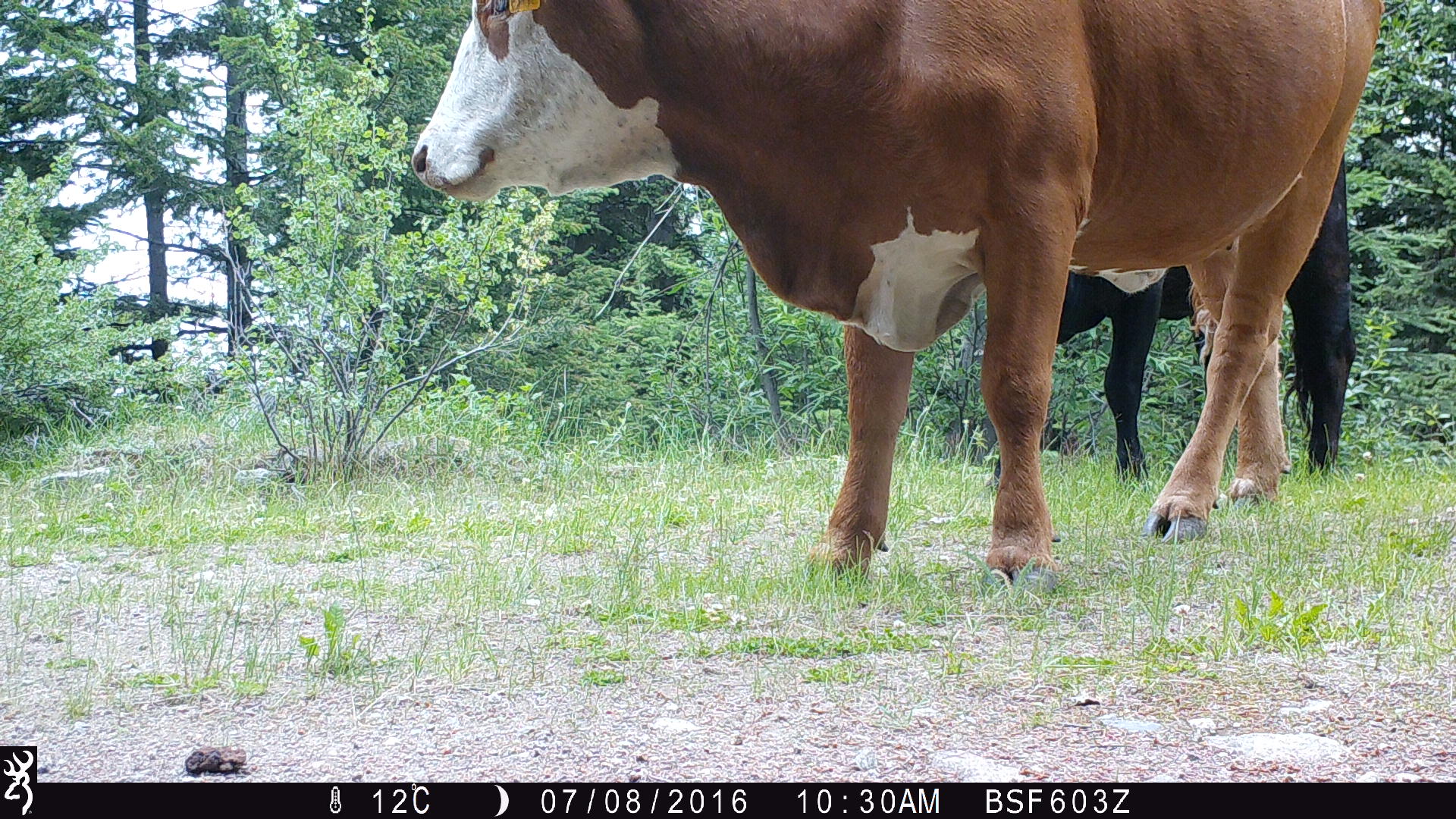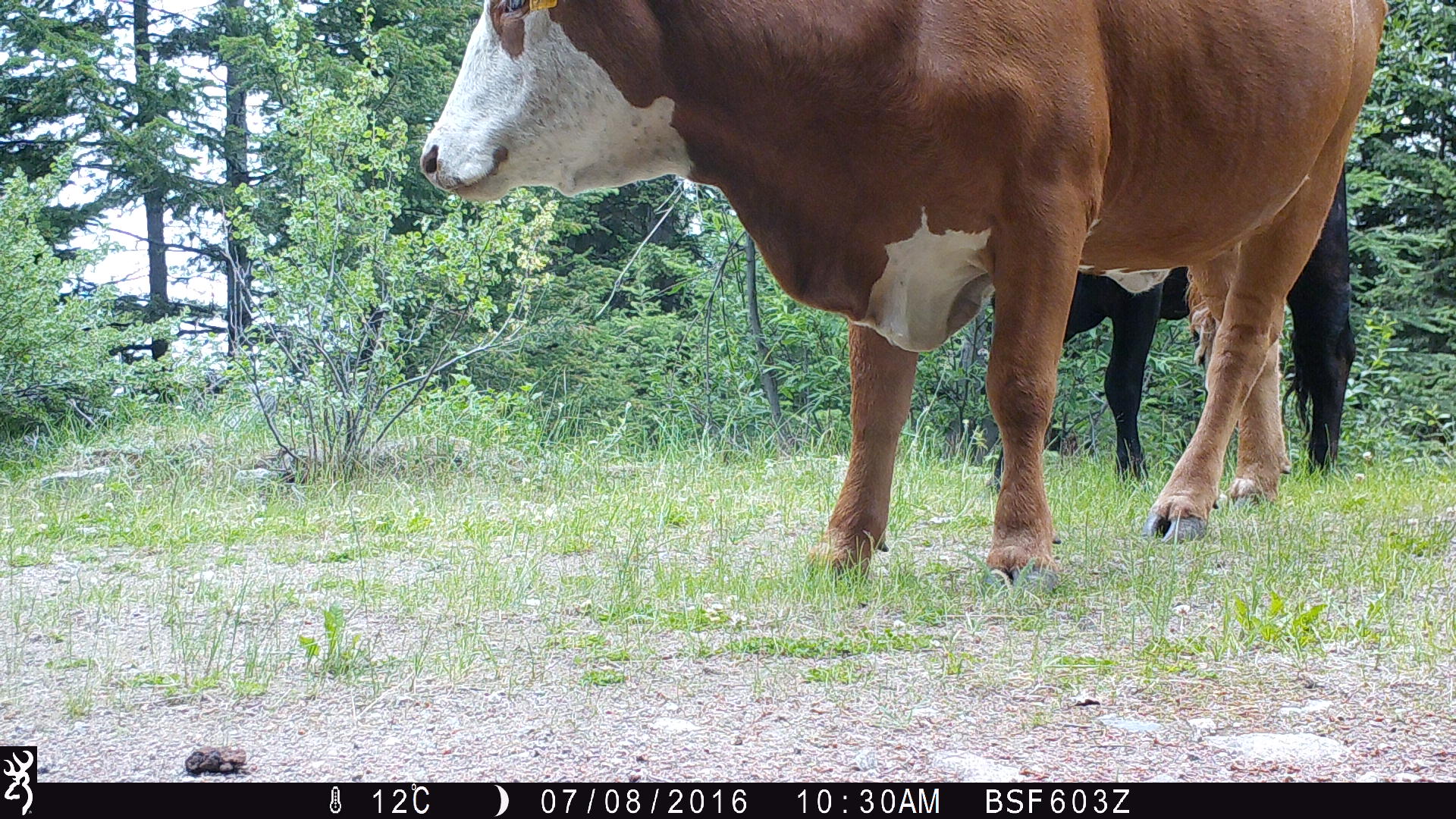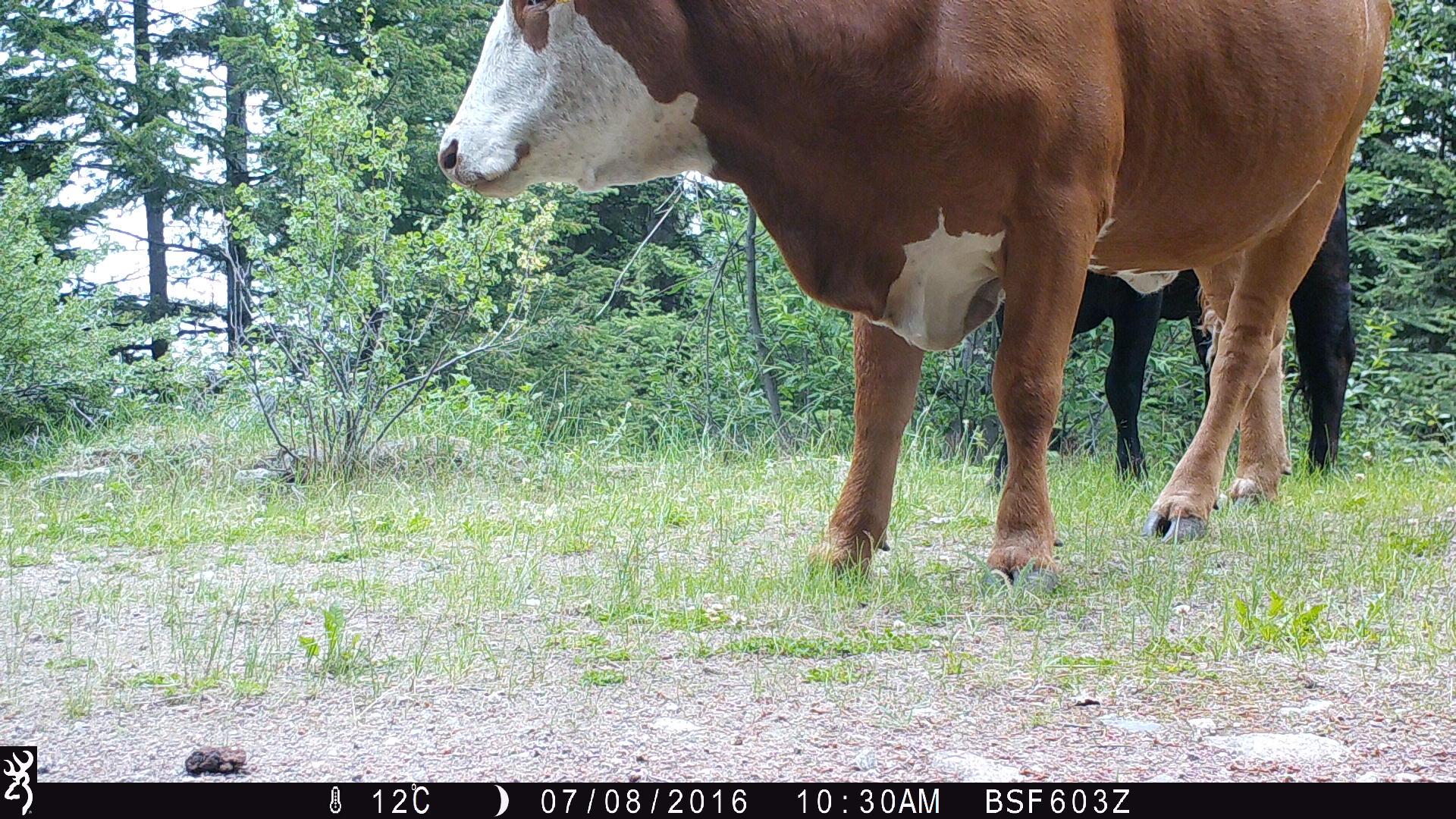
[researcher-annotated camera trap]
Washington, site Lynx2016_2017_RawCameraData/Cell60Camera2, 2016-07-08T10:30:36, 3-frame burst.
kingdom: Animalia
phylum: Chordata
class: Mammalia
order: Artiodactyla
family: Bovidae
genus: Bos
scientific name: Bos taurus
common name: domestic cattle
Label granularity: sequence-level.